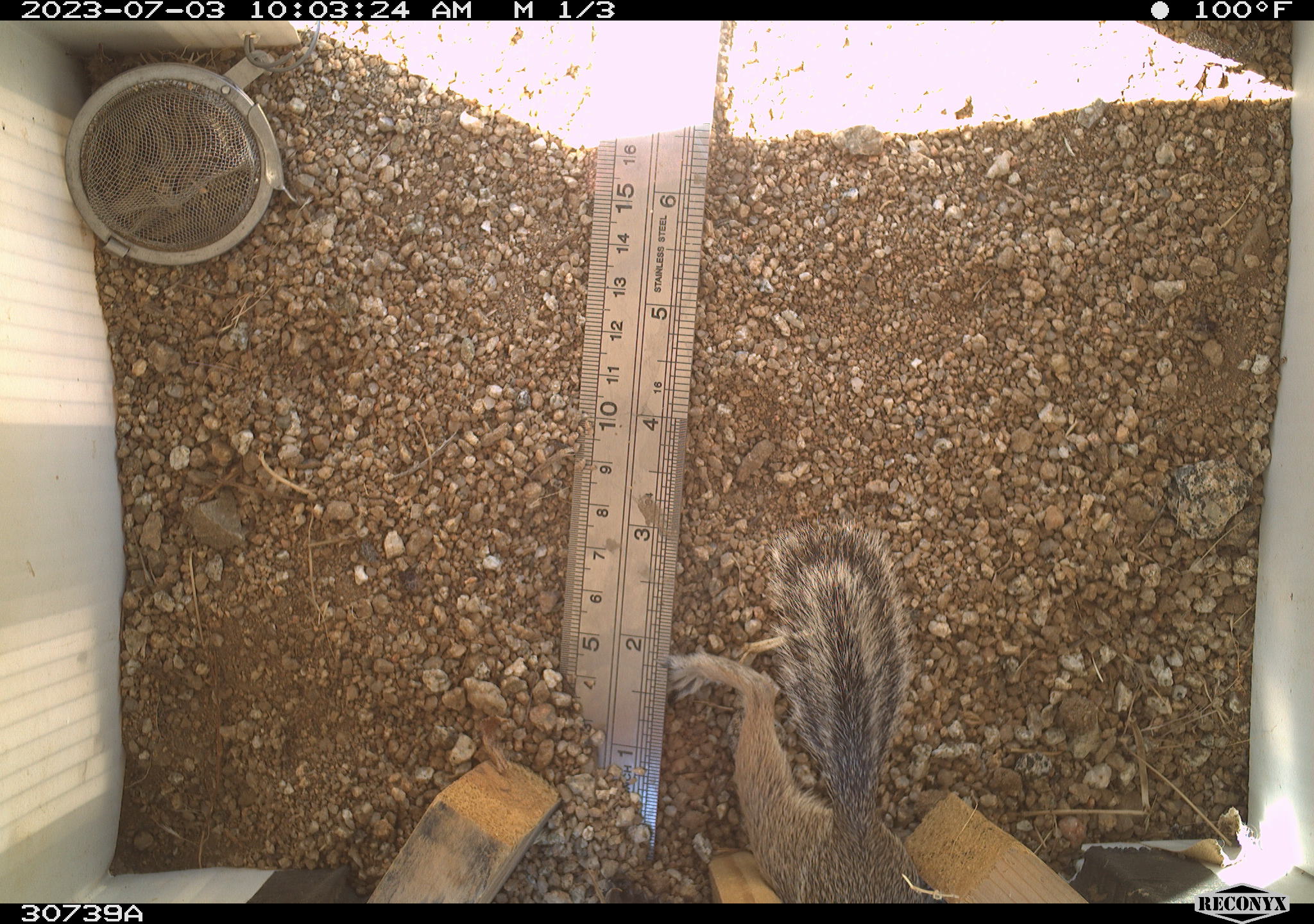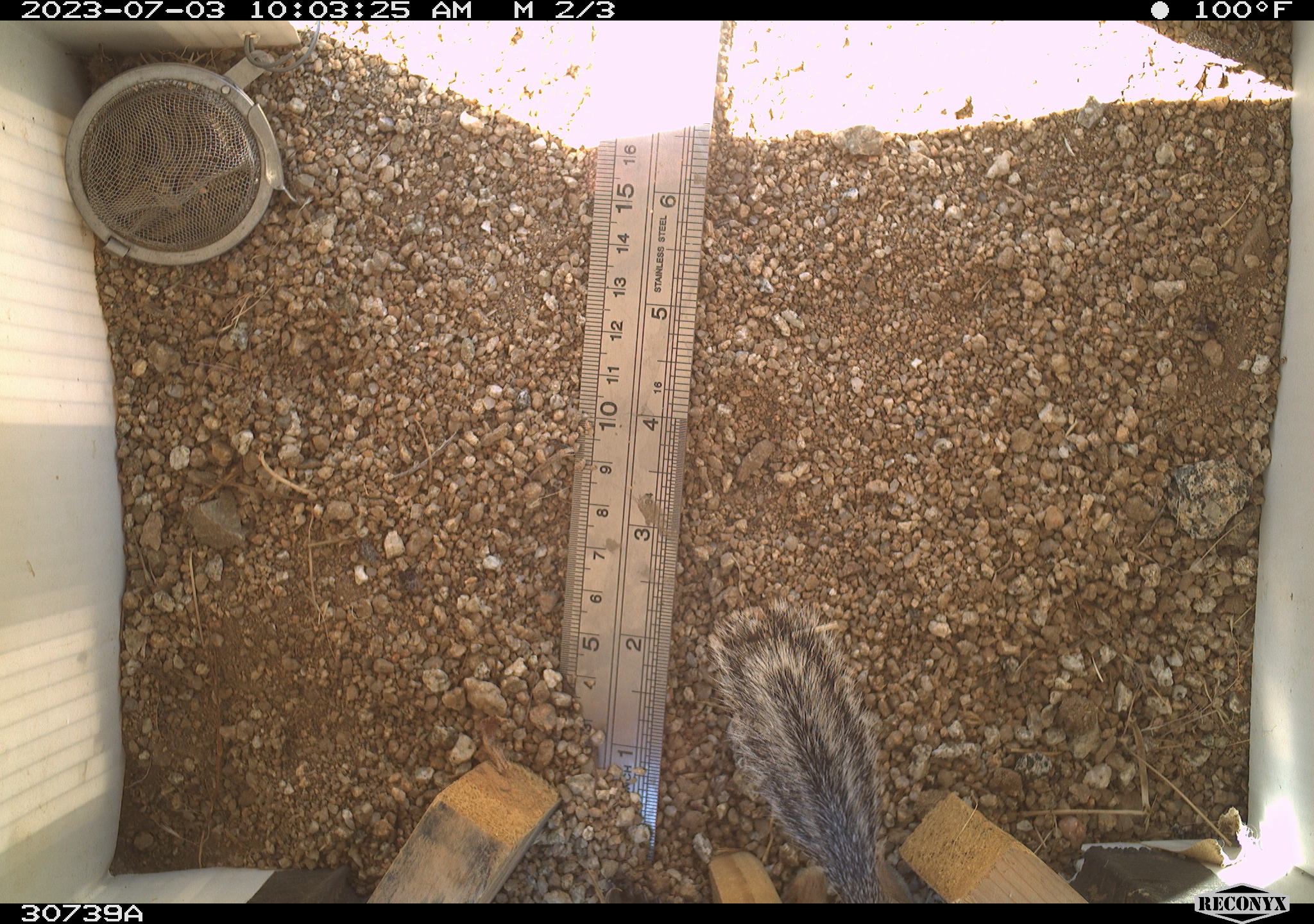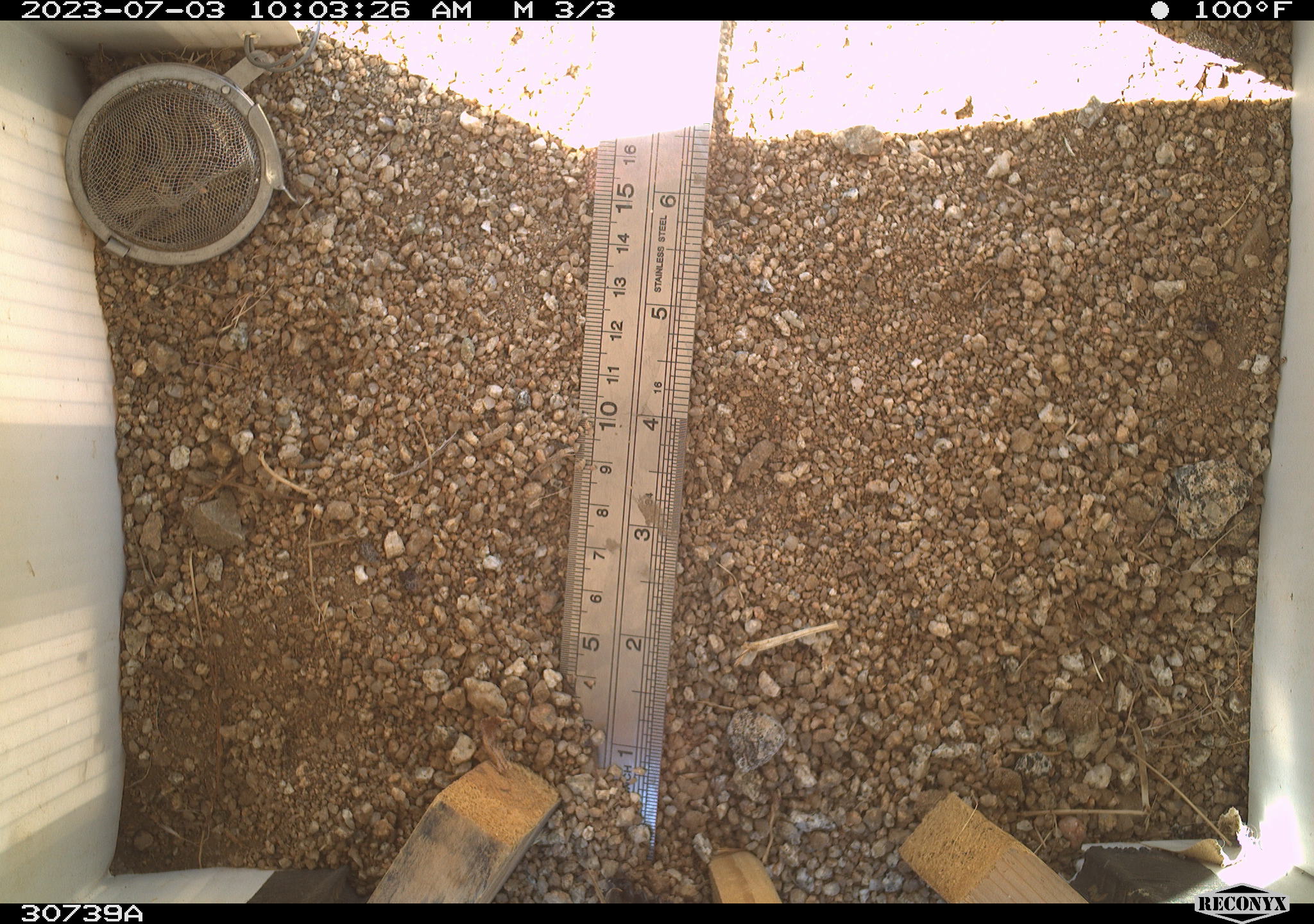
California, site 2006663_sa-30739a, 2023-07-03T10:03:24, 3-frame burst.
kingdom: Animalia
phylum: Chordata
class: Mammalia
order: Rodentia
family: Sciuridae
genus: Ammospermophilus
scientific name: Ammospermophilus leucurus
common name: white-tailed antelope squirrel